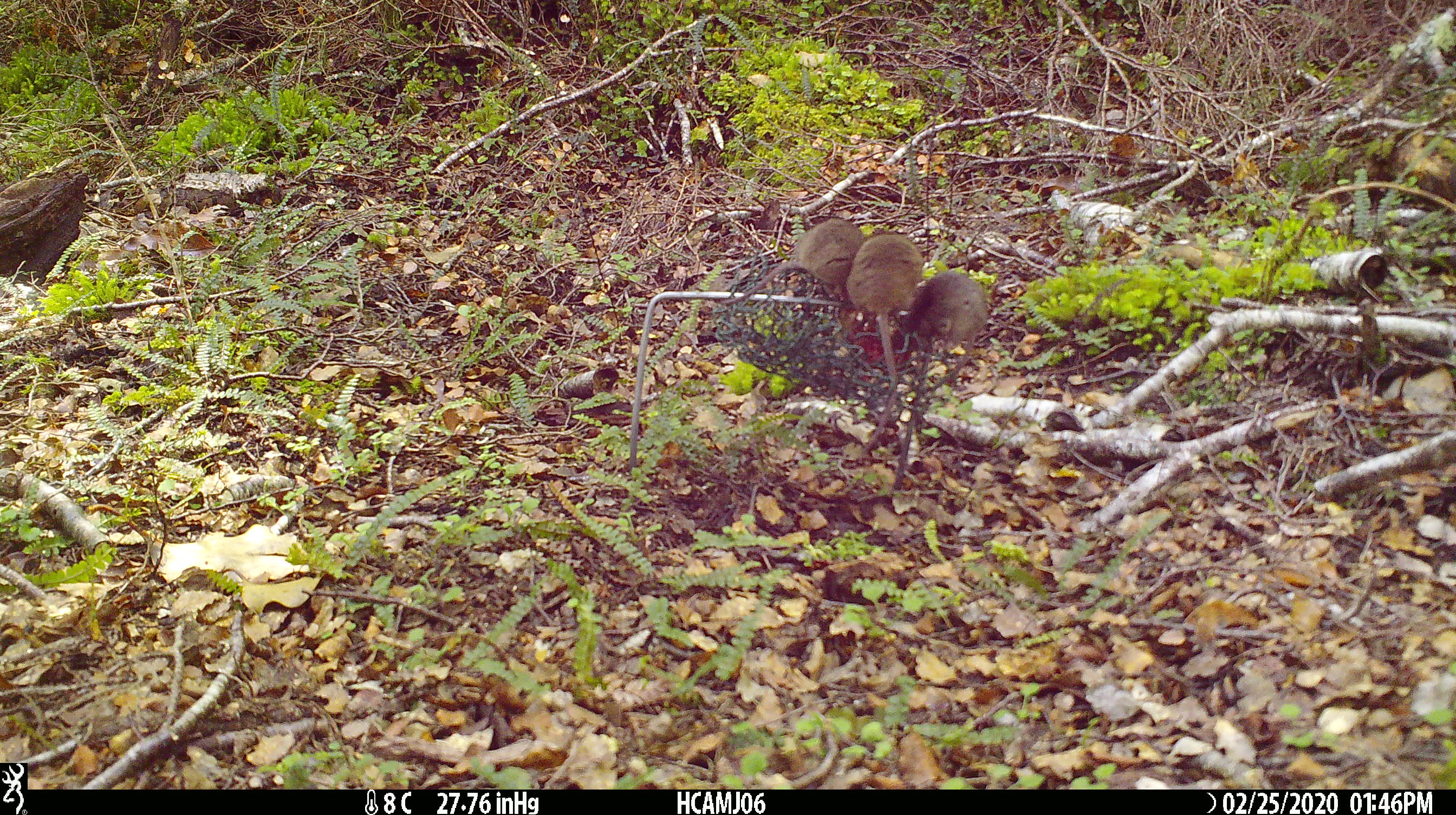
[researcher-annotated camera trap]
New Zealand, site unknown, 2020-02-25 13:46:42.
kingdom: Animalia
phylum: Chordata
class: Mammalia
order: Rodentia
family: Muridae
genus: Mus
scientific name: Mus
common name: mouse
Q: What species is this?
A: Mouse (Mus).